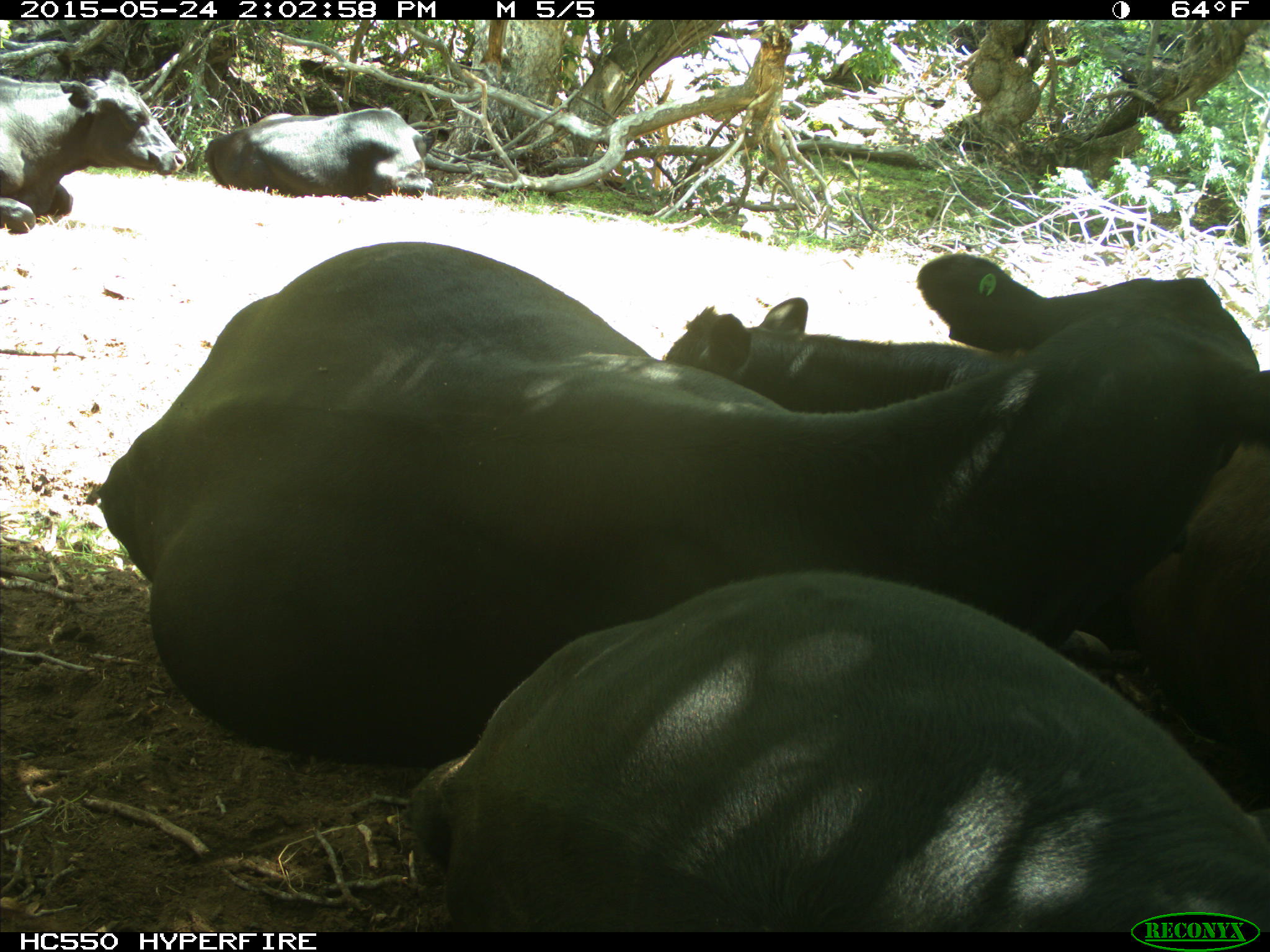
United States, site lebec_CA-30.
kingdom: Animalia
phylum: Chordata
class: Mammalia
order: Artiodactyla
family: Bovidae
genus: Bos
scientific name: Bos taurus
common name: domestic cow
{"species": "Bos taurus (domestic cow)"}